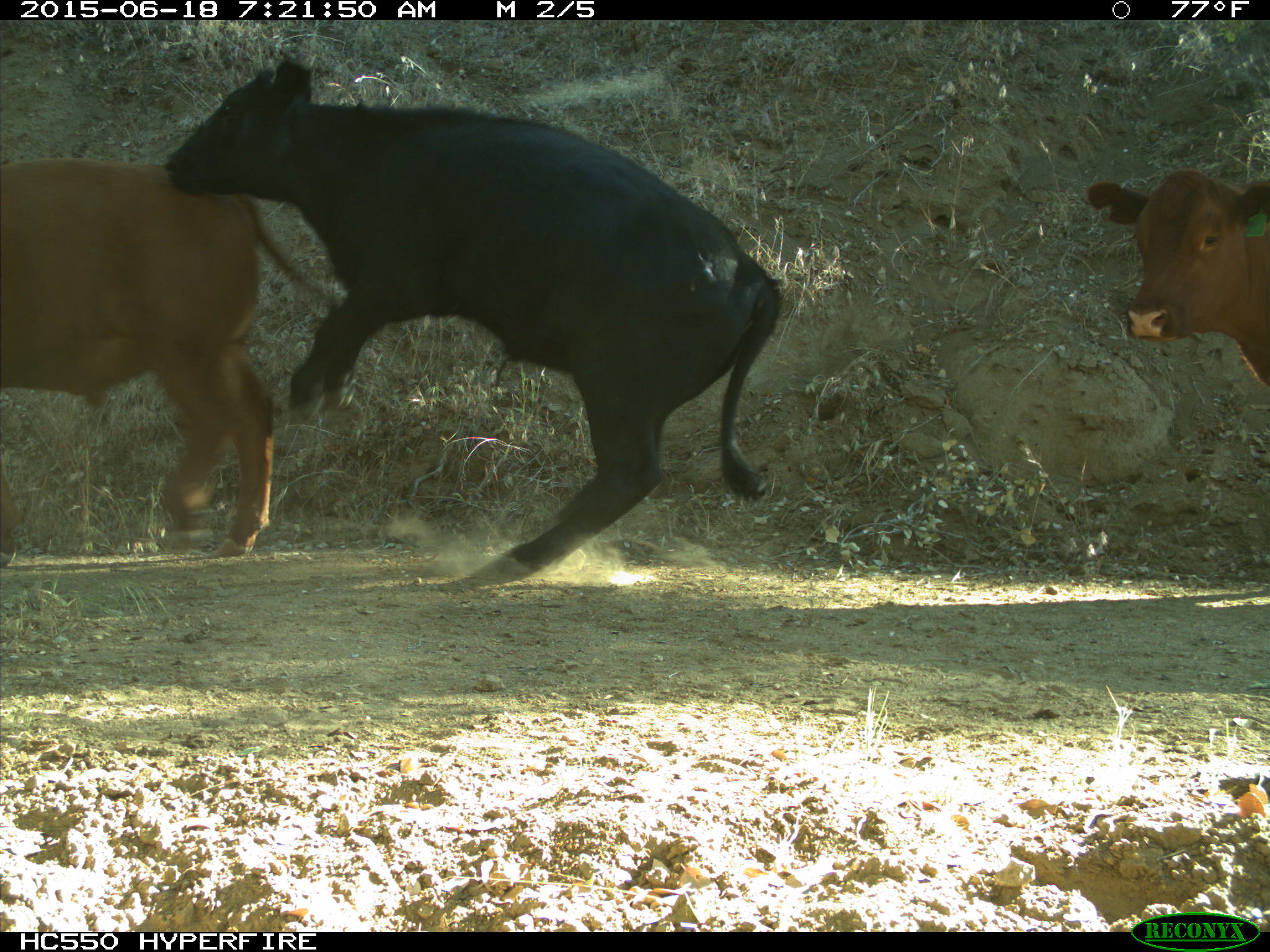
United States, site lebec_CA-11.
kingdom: Animalia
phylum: Chordata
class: Mammalia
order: Artiodactyla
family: Bovidae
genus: Bos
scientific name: Bos taurus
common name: domestic cow